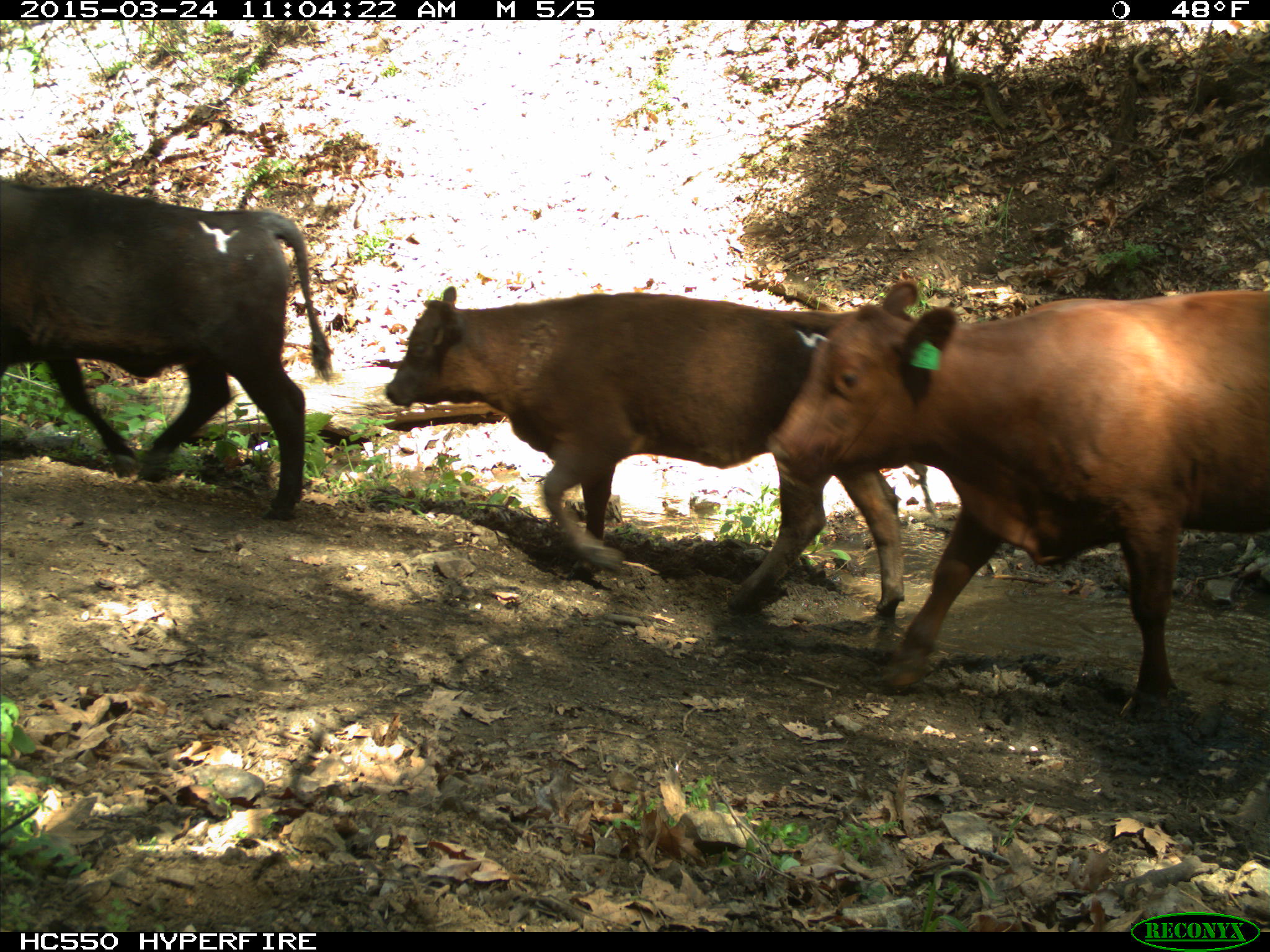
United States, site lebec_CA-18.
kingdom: Animalia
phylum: Chordata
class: Mammalia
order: Artiodactyla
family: Bovidae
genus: Bos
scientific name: Bos taurus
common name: domestic cow